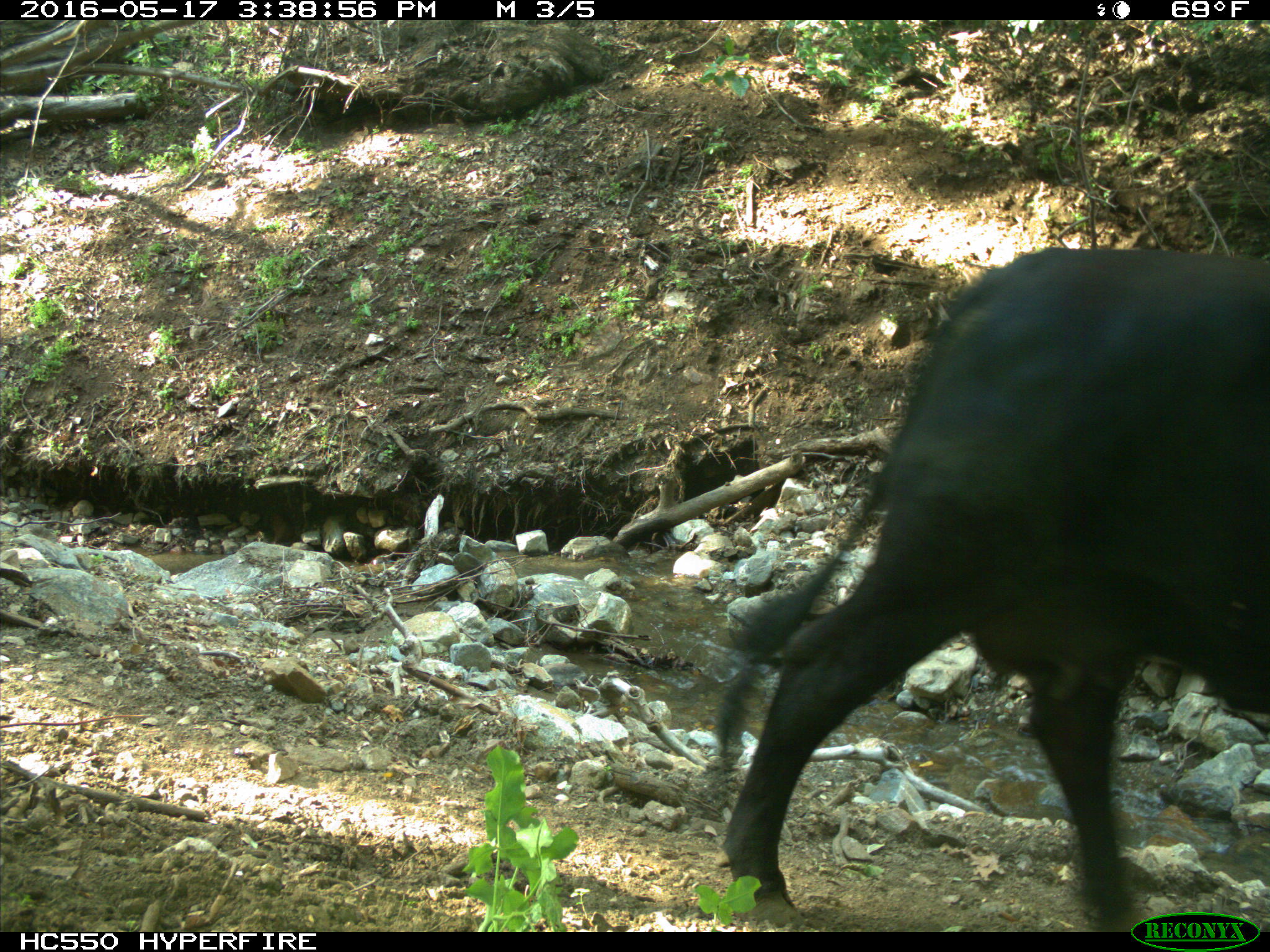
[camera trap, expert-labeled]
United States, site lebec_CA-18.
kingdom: Animalia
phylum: Chordata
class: Mammalia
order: Artiodactyla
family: Bovidae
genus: Bos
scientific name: Bos taurus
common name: domestic cow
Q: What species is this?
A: Bos taurus (domestic cow).